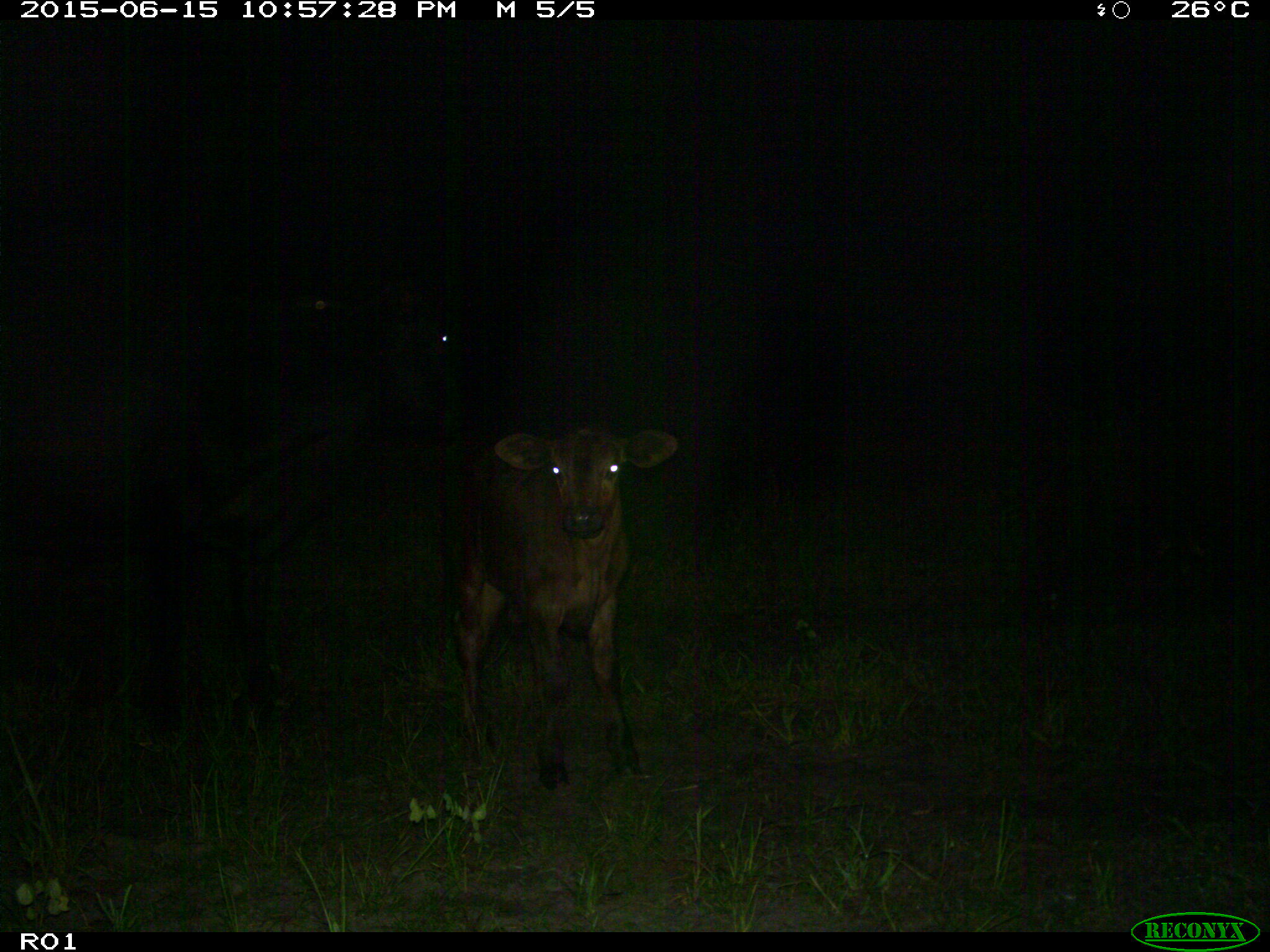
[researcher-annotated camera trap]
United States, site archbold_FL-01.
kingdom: Animalia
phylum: Chordata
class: Mammalia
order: Artiodactyla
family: Bovidae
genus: Bos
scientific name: Bos taurus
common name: domestic cow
Bos taurus (domestic cow).